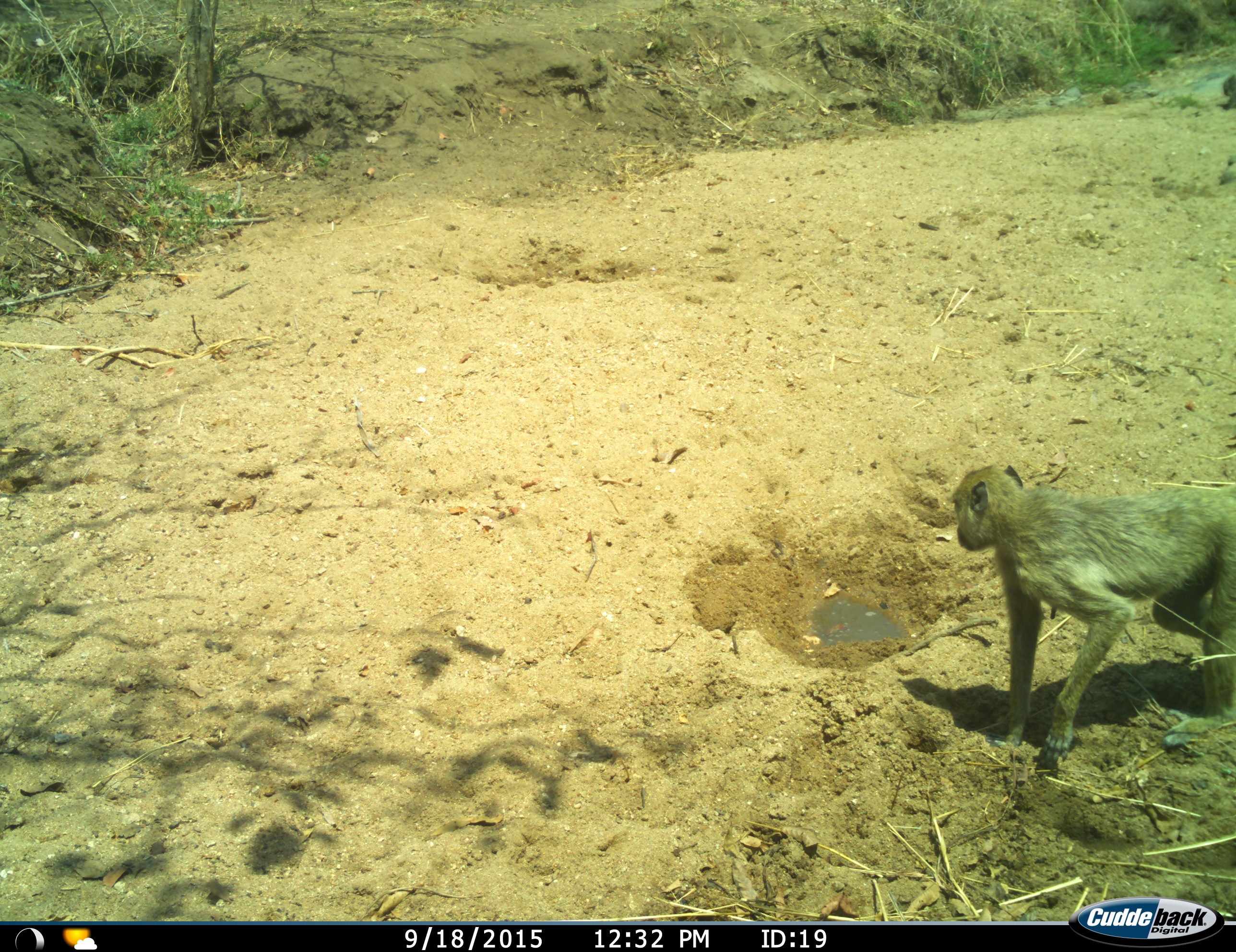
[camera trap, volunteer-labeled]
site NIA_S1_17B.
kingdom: Animalia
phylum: Chordata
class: Mammalia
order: Primates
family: Cercopithecidae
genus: Papio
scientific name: Papio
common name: baboon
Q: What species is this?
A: Baboon (Papio).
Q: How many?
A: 1.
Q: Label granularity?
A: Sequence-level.